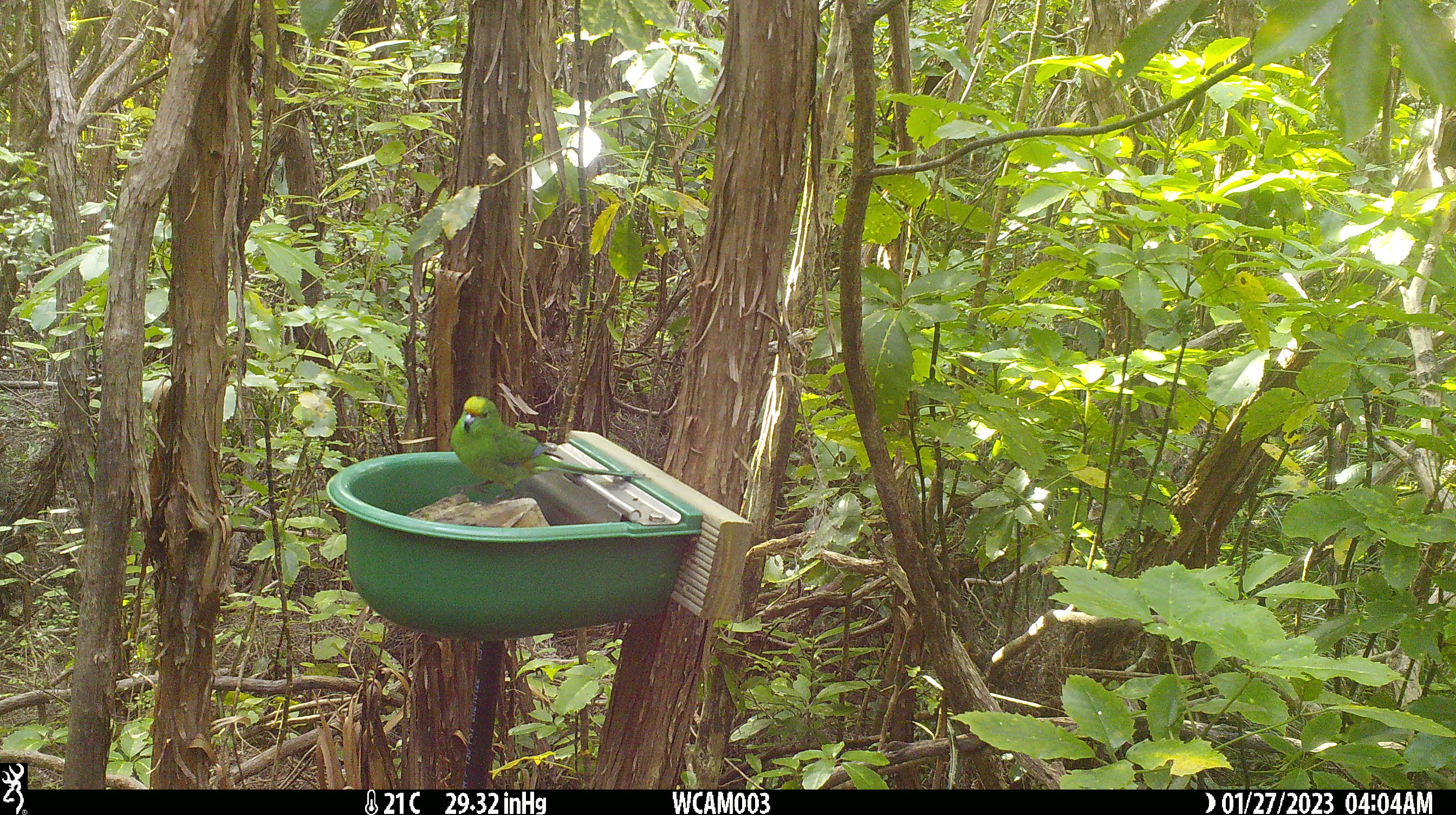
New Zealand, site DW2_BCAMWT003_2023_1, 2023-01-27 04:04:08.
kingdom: Animalia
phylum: Chordata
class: Aves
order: Psittaciformes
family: Psittaculidae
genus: Cyanoramphus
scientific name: Cyanoramphus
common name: parakeet